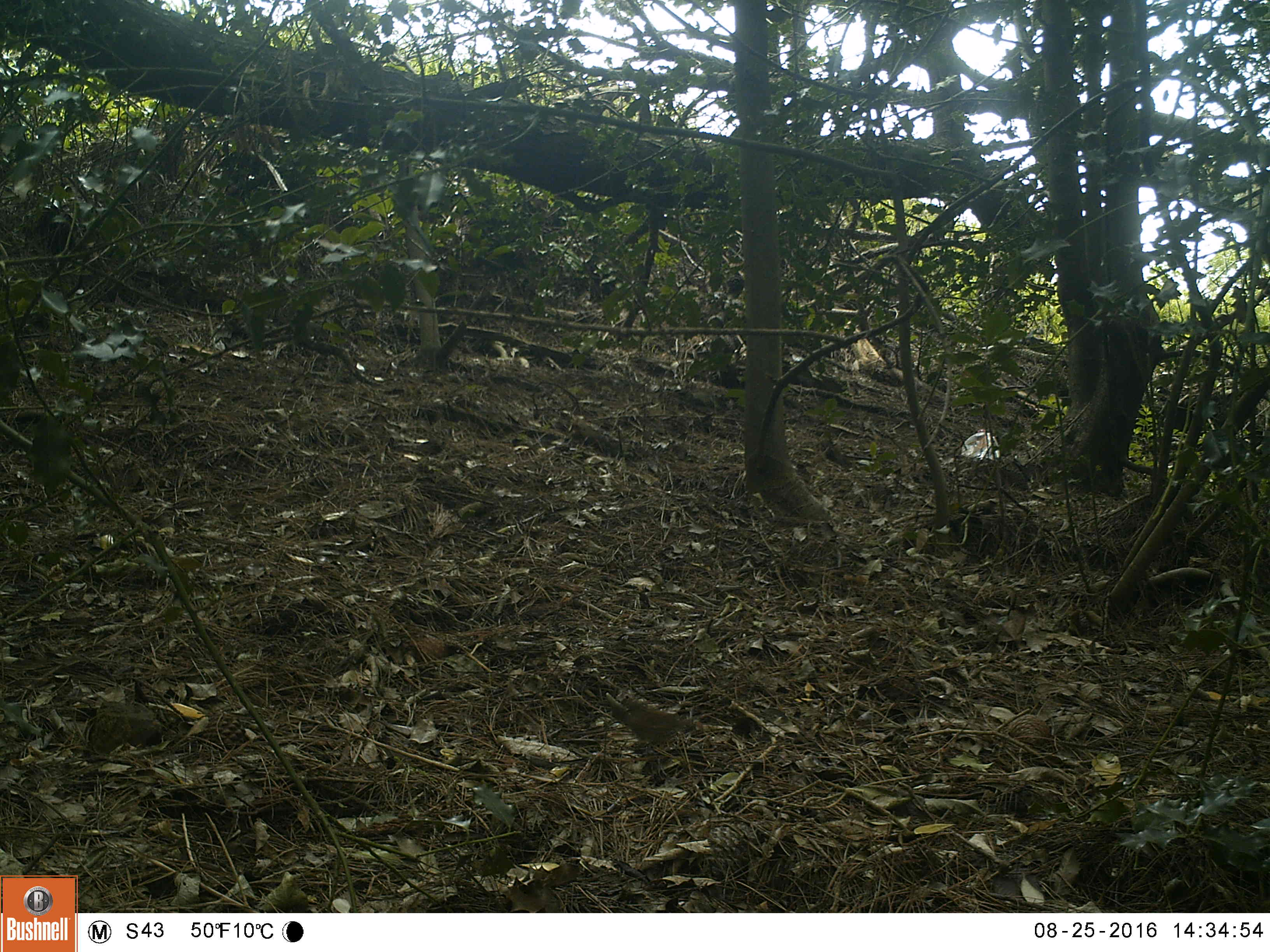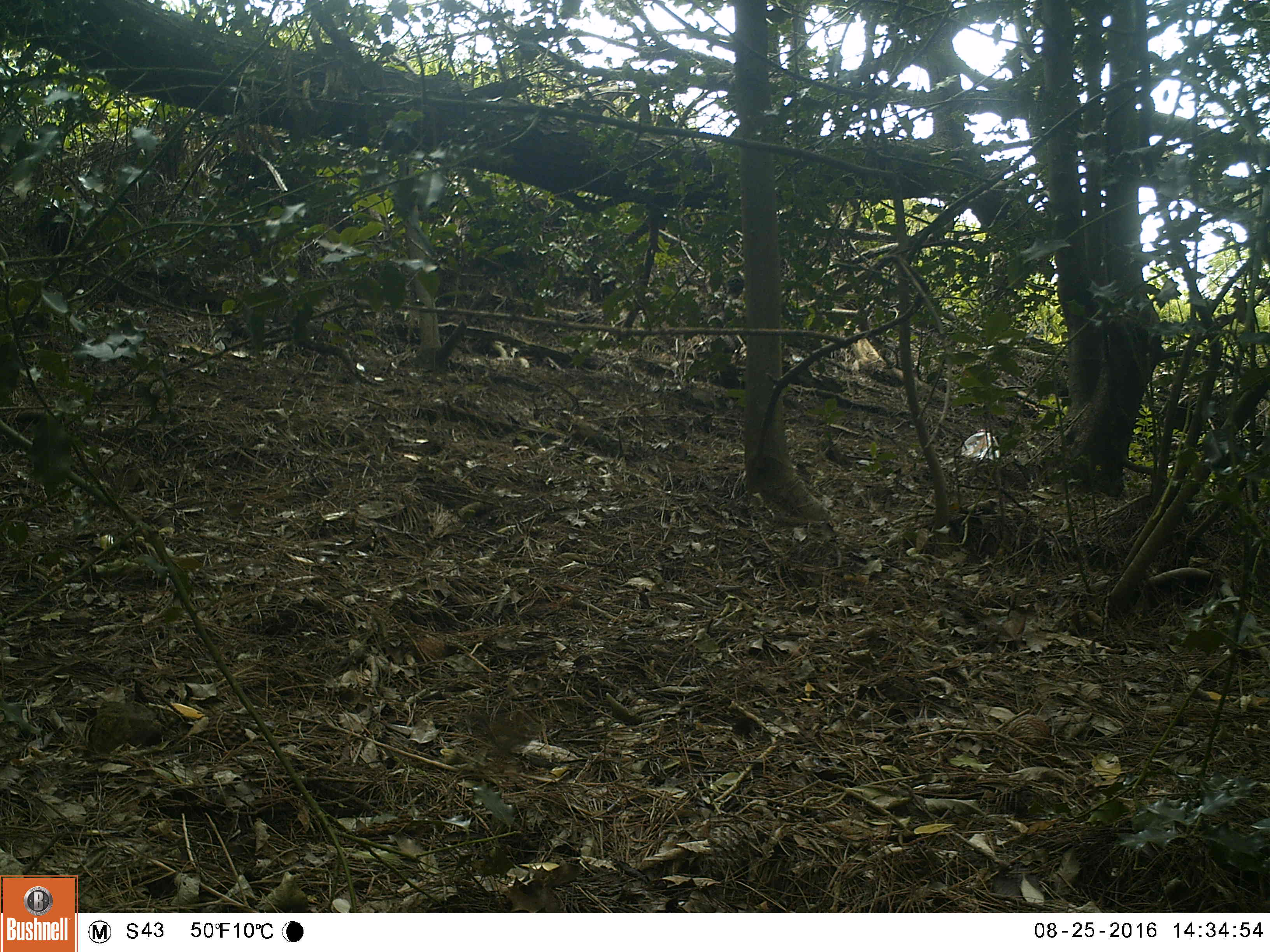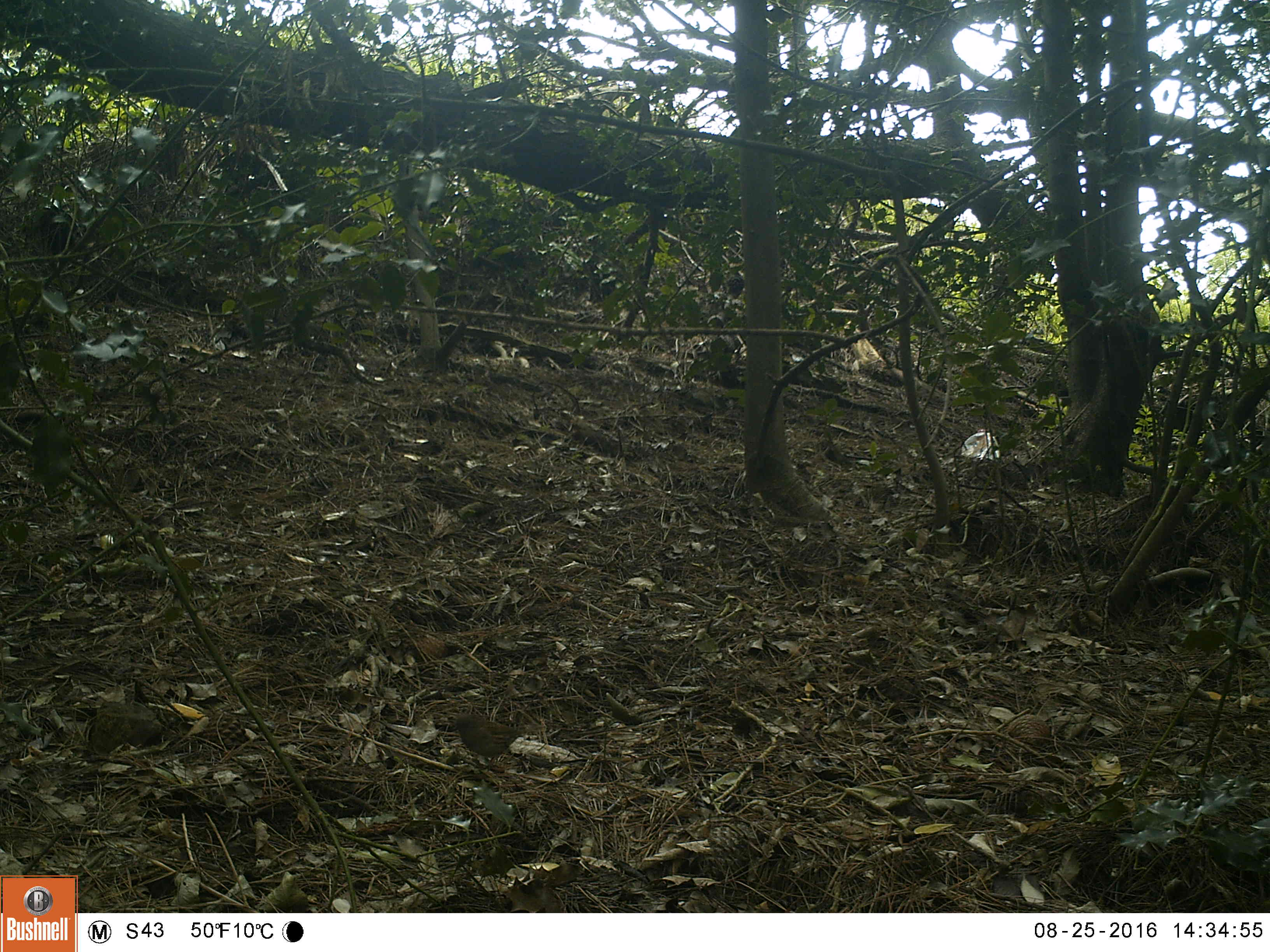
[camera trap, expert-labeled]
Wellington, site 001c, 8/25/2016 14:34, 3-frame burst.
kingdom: Animalia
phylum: Chordata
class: Aves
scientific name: Aves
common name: bird